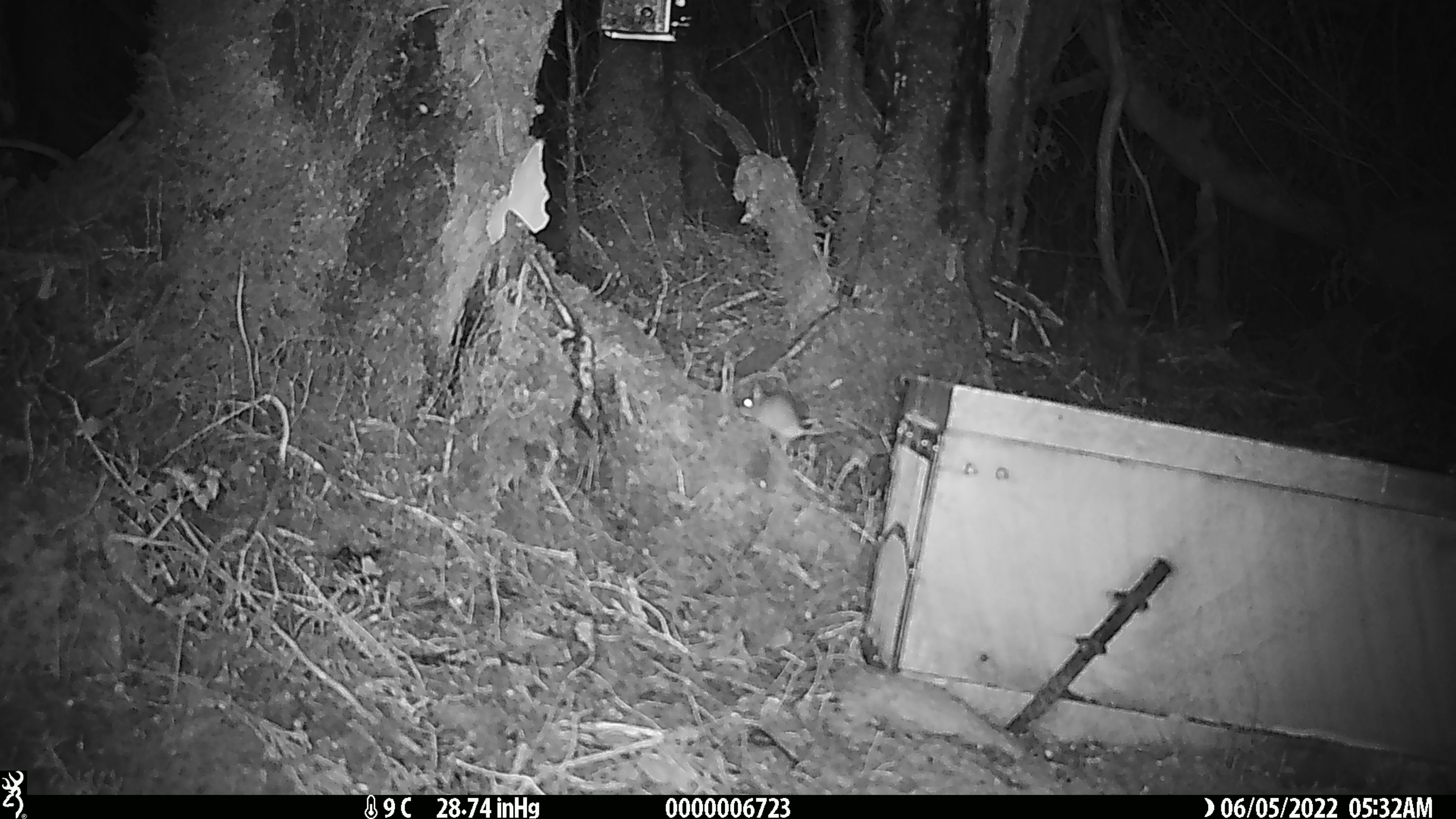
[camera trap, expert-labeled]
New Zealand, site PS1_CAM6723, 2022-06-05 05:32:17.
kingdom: Animalia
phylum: Chordata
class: Mammalia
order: Rodentia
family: Muridae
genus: Mus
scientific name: Mus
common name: mouse